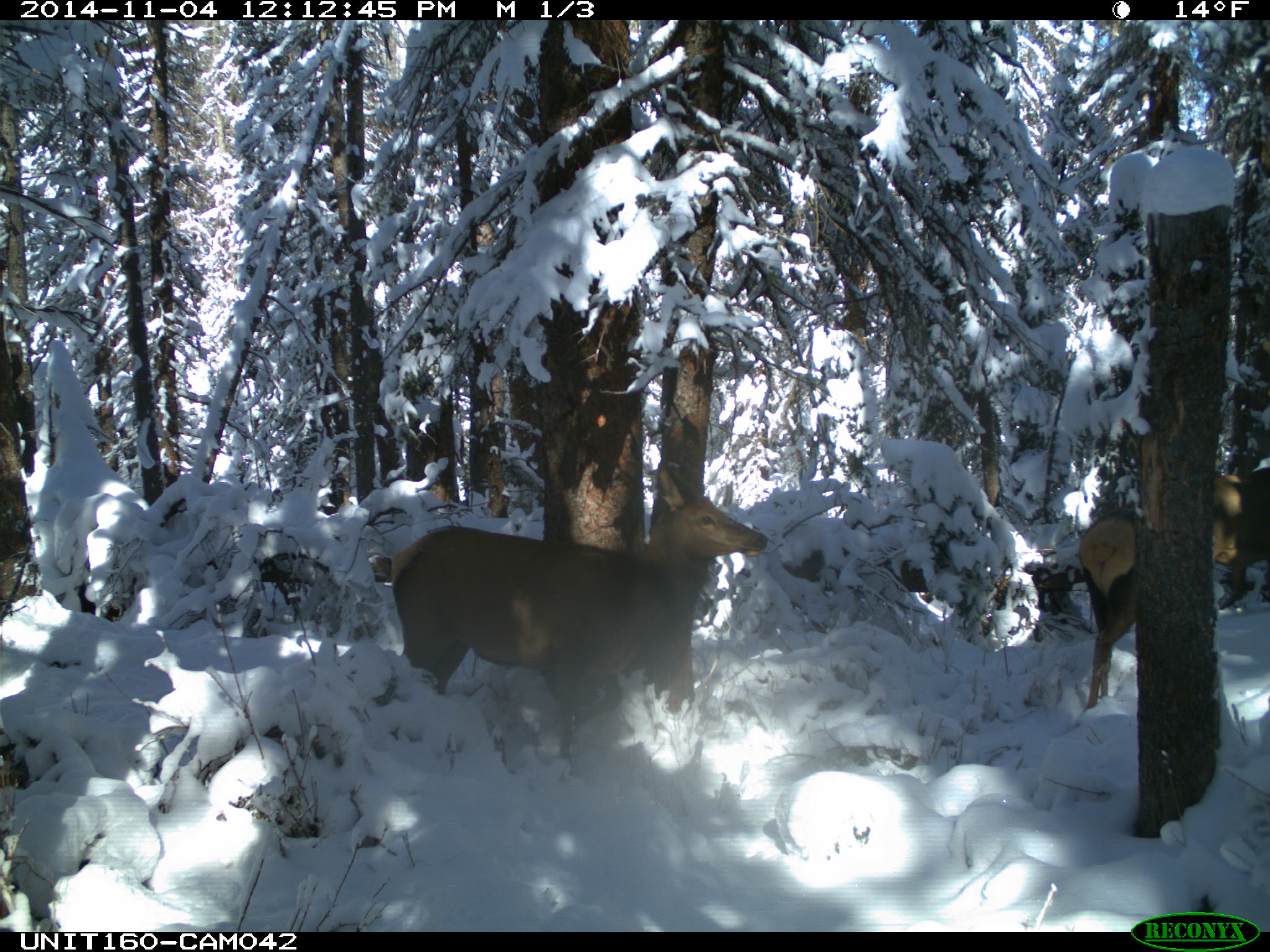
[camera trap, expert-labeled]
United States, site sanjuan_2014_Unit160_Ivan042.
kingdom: Animalia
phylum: Chordata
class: Mammalia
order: Artiodactyla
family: Cervidae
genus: Cervus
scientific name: Cervus elaphus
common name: red deer